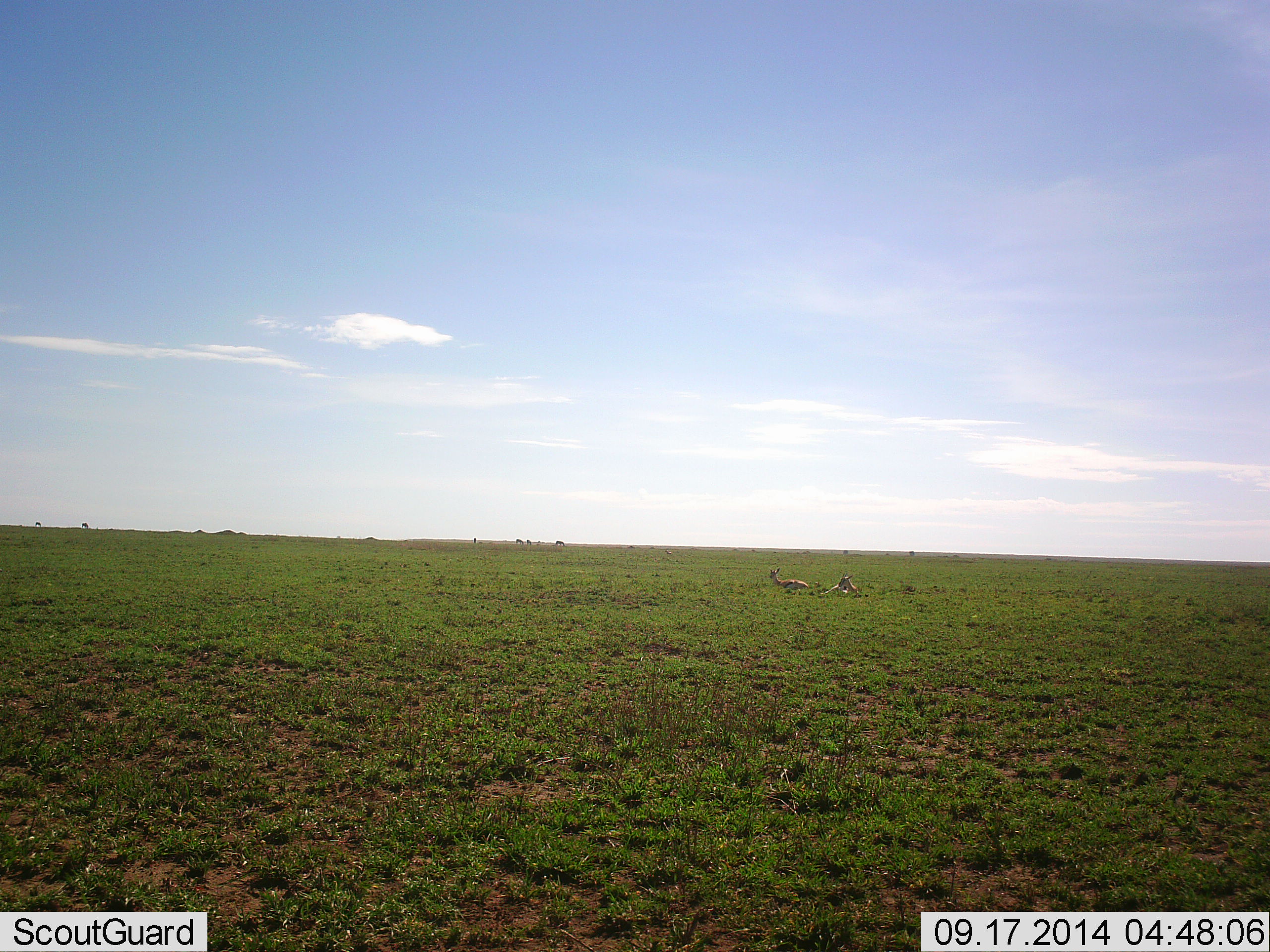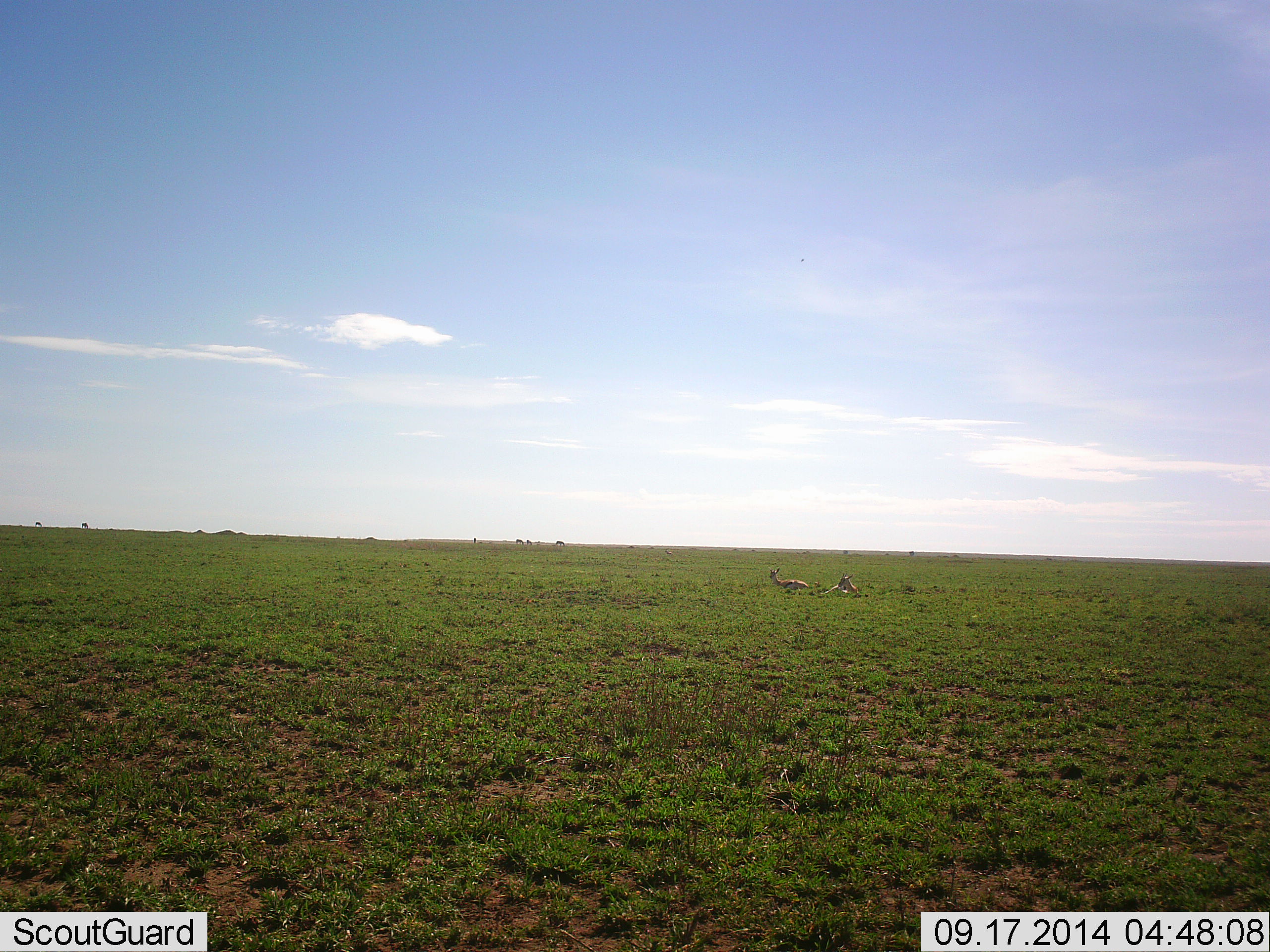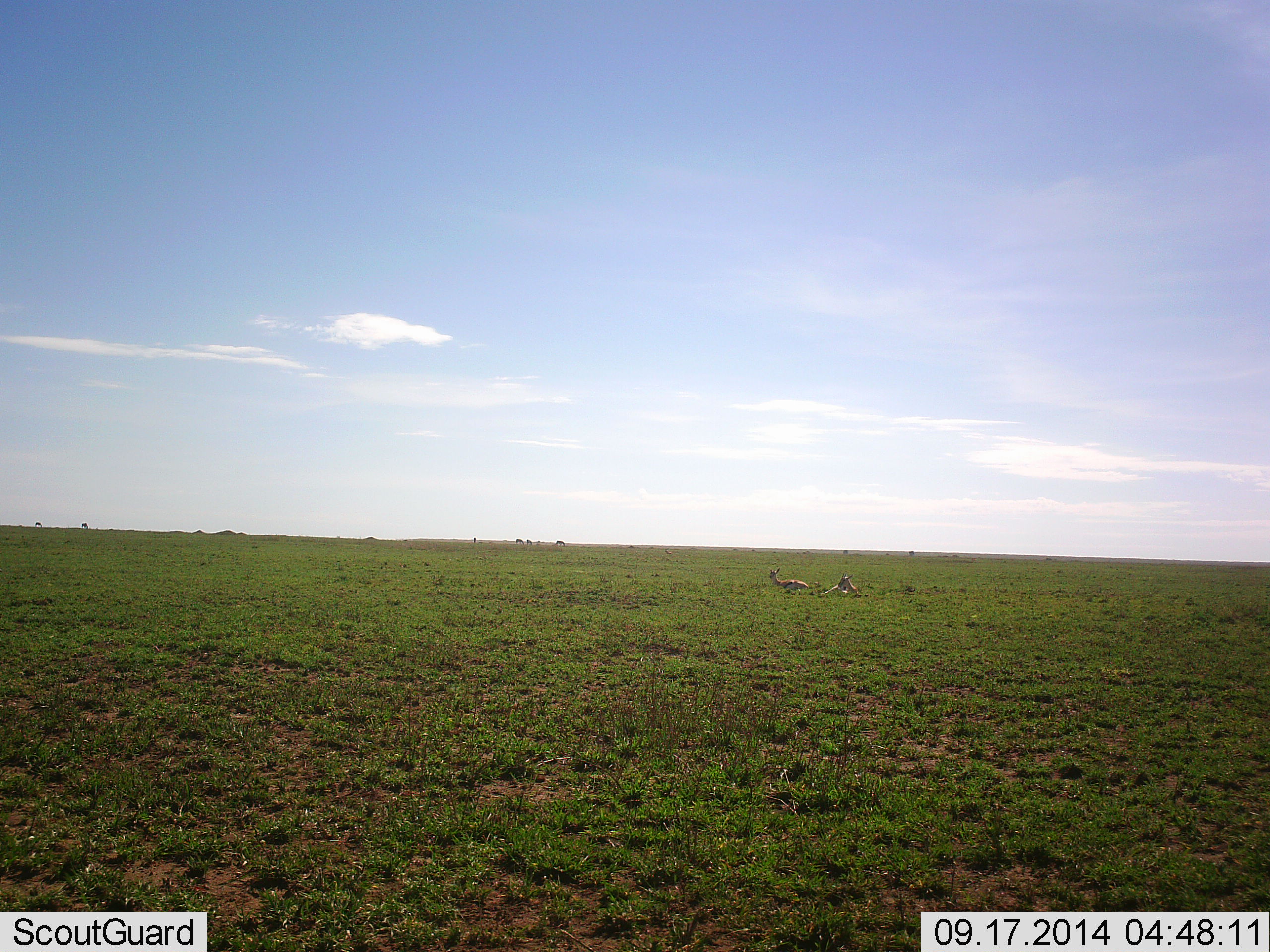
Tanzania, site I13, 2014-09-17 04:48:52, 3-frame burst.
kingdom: Animalia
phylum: Chordata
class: Mammalia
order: Artiodactyla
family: Bovidae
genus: Eudorcas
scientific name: Eudorcas thomsonii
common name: thomson's gazelle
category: gazellethomsons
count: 2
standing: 20%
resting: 90%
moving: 0%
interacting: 0%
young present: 0%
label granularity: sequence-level